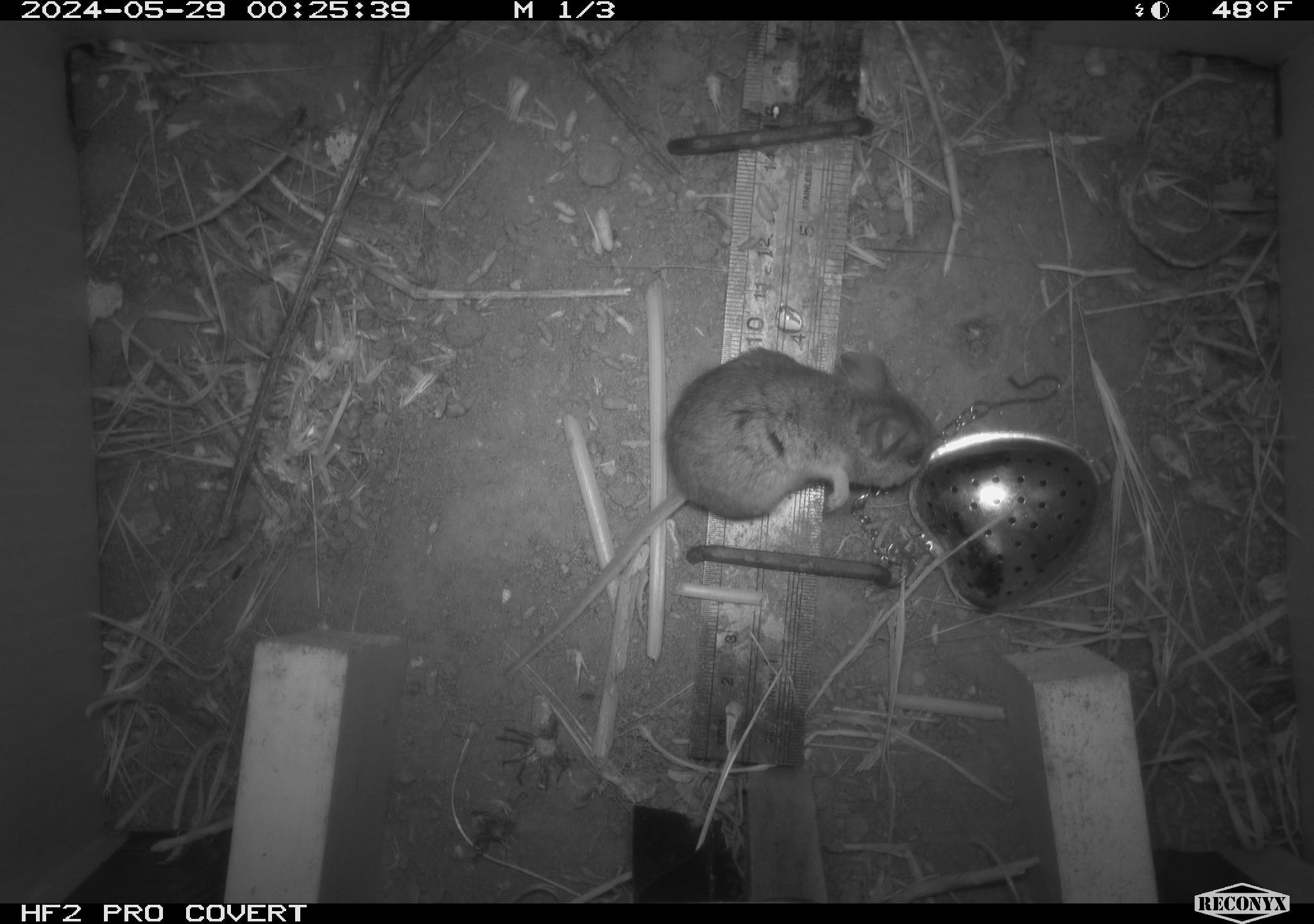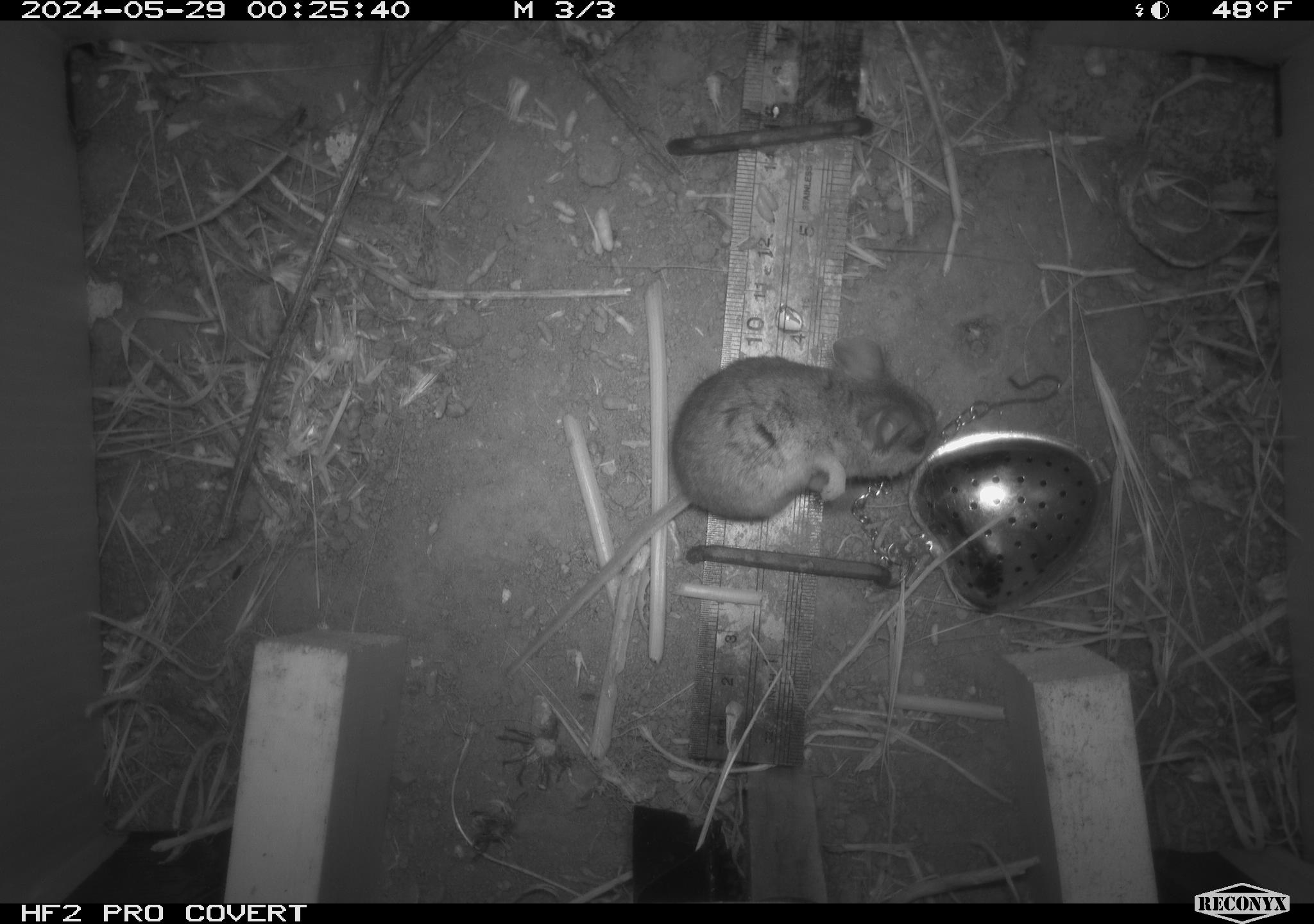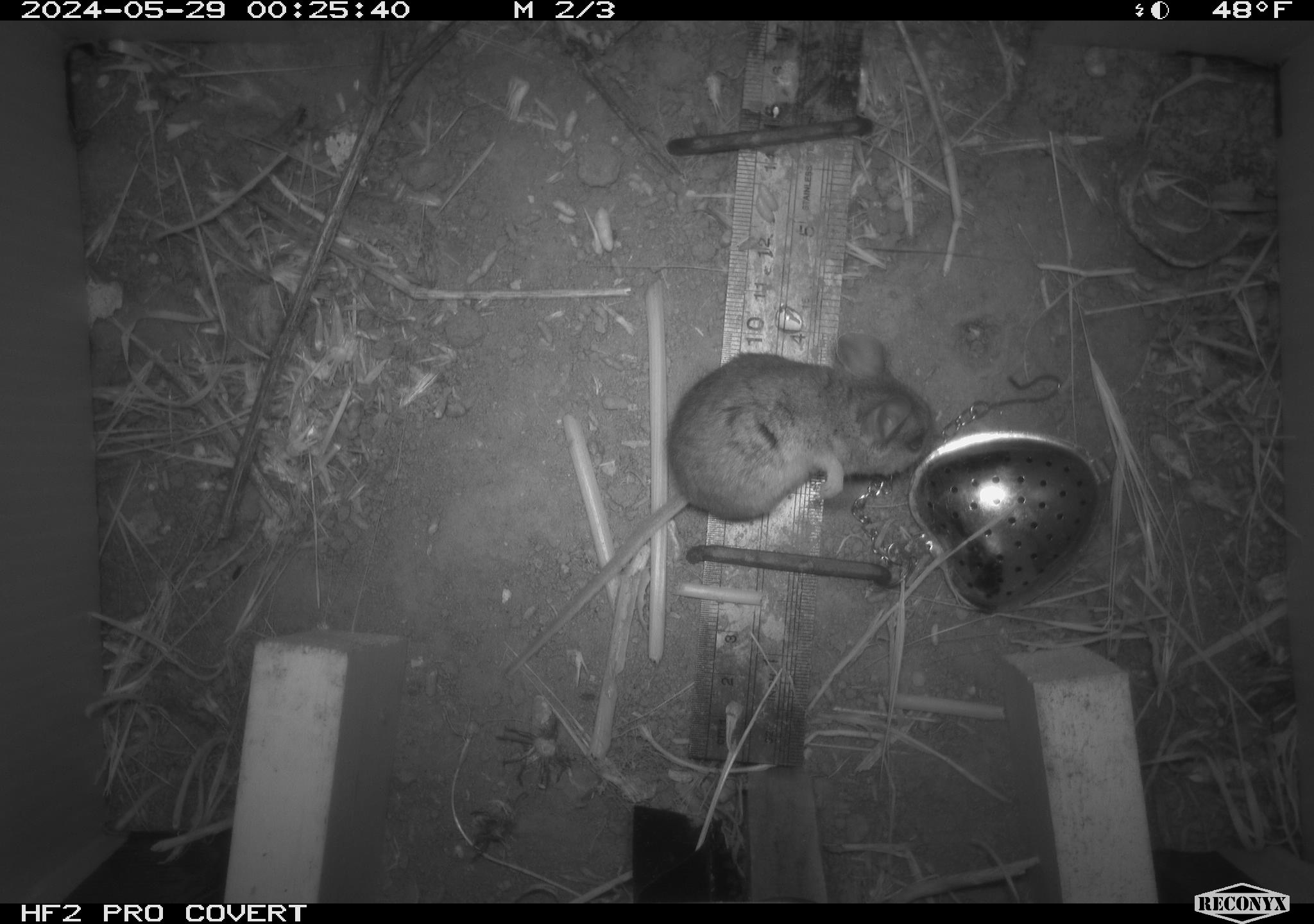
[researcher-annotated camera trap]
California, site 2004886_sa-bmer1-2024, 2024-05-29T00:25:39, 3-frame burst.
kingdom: Animalia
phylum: Chordata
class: Mammalia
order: Rodentia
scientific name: Rodentia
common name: mouse species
Mouse species (Rodentia).